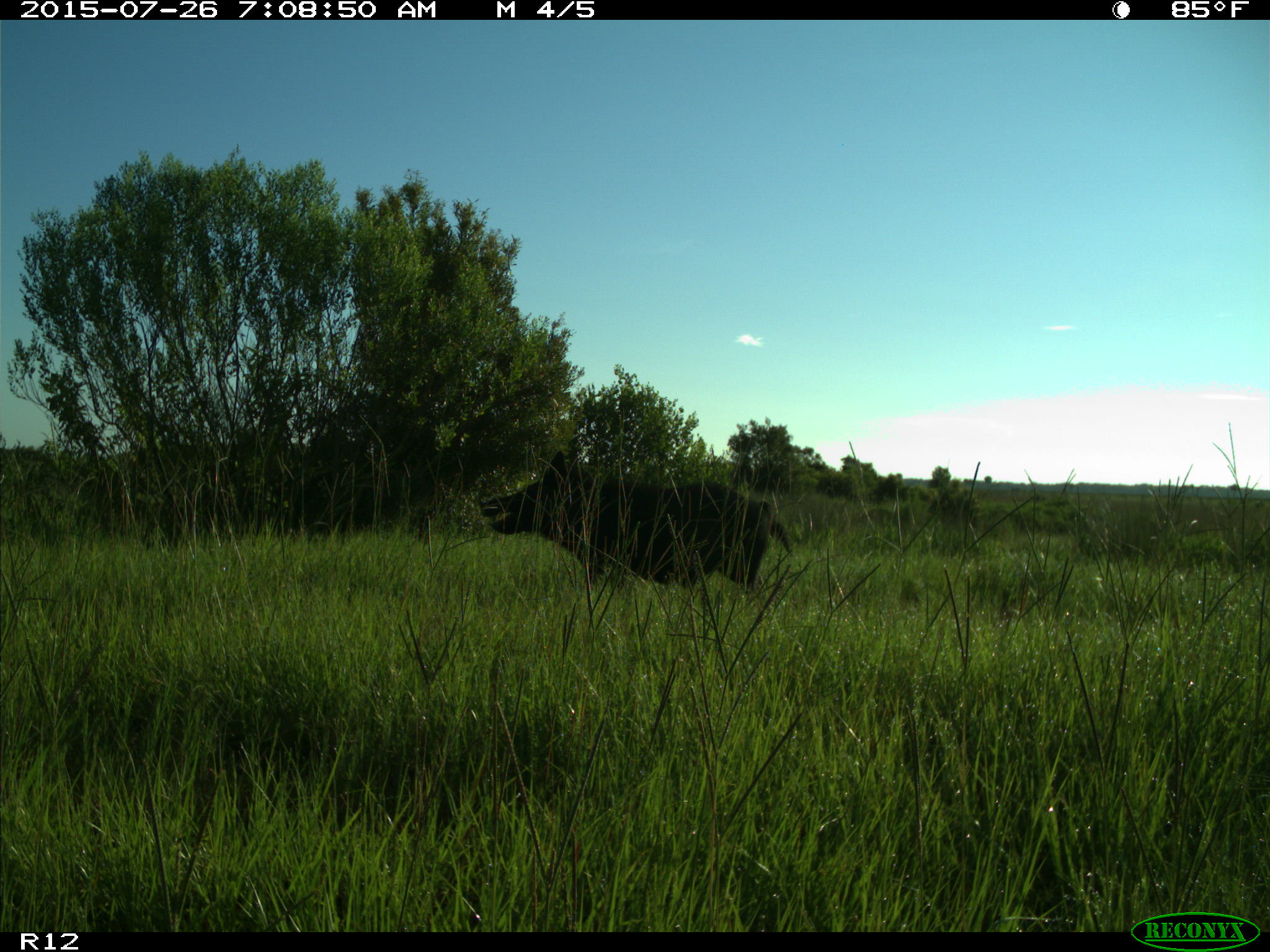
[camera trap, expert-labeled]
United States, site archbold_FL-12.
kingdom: Animalia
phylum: Chordata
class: Mammalia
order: Artiodactyla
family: Suidae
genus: Sus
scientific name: Sus scrofa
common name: wild boar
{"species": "Sus scrofa (wild boar)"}